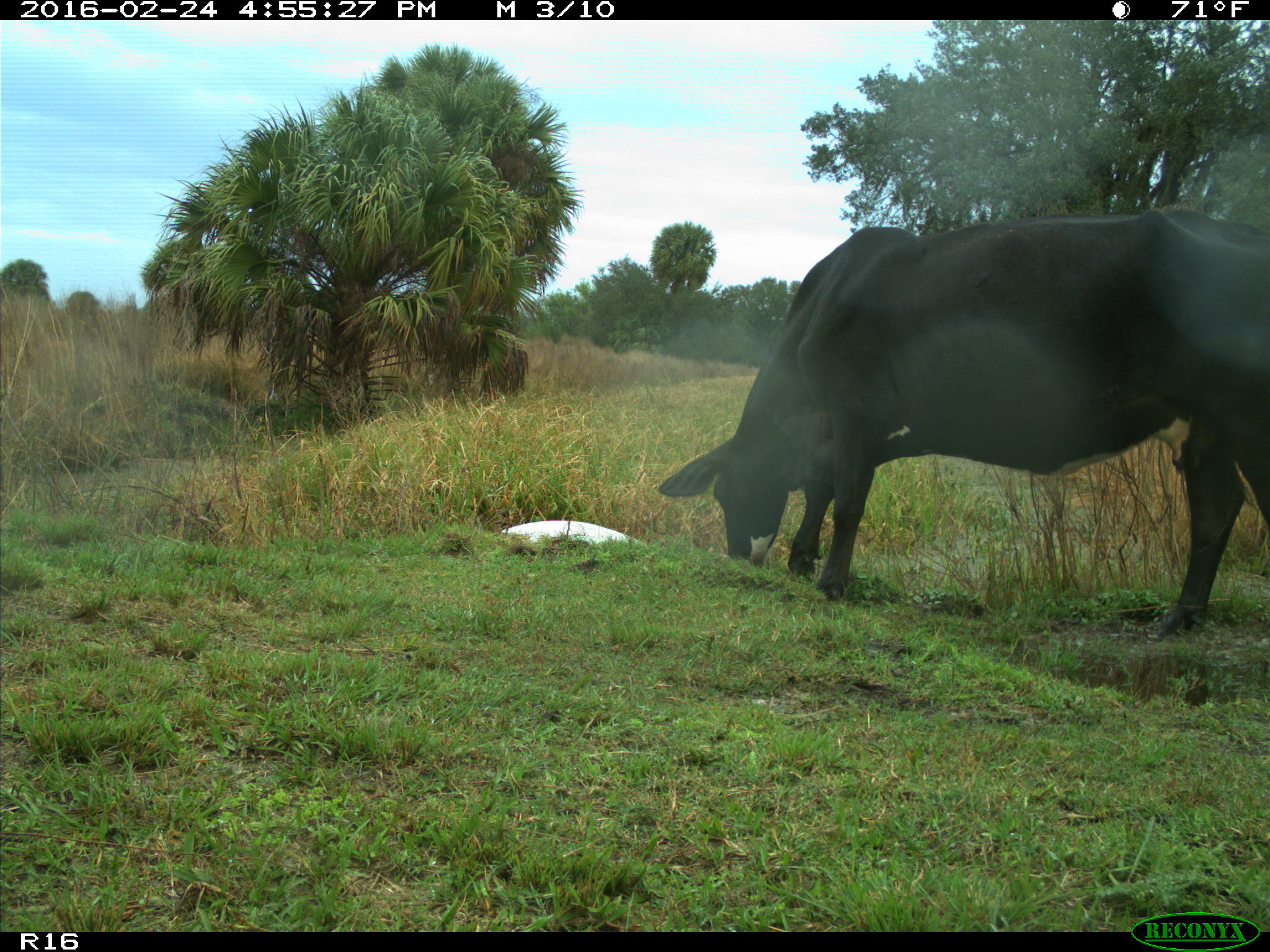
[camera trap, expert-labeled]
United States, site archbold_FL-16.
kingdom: Animalia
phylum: Chordata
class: Mammalia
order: Artiodactyla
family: Bovidae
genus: Bos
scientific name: Bos taurus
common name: domestic cow